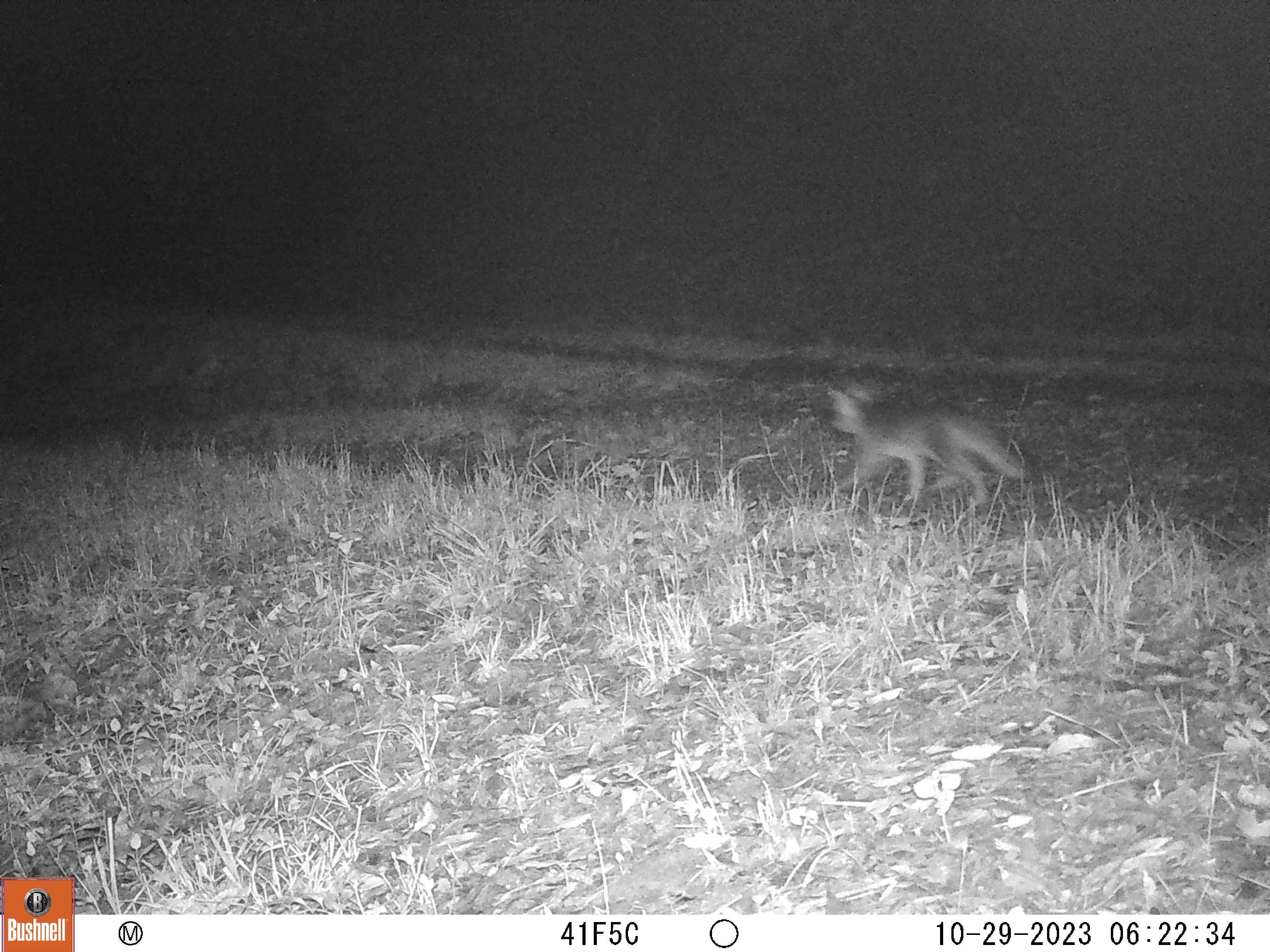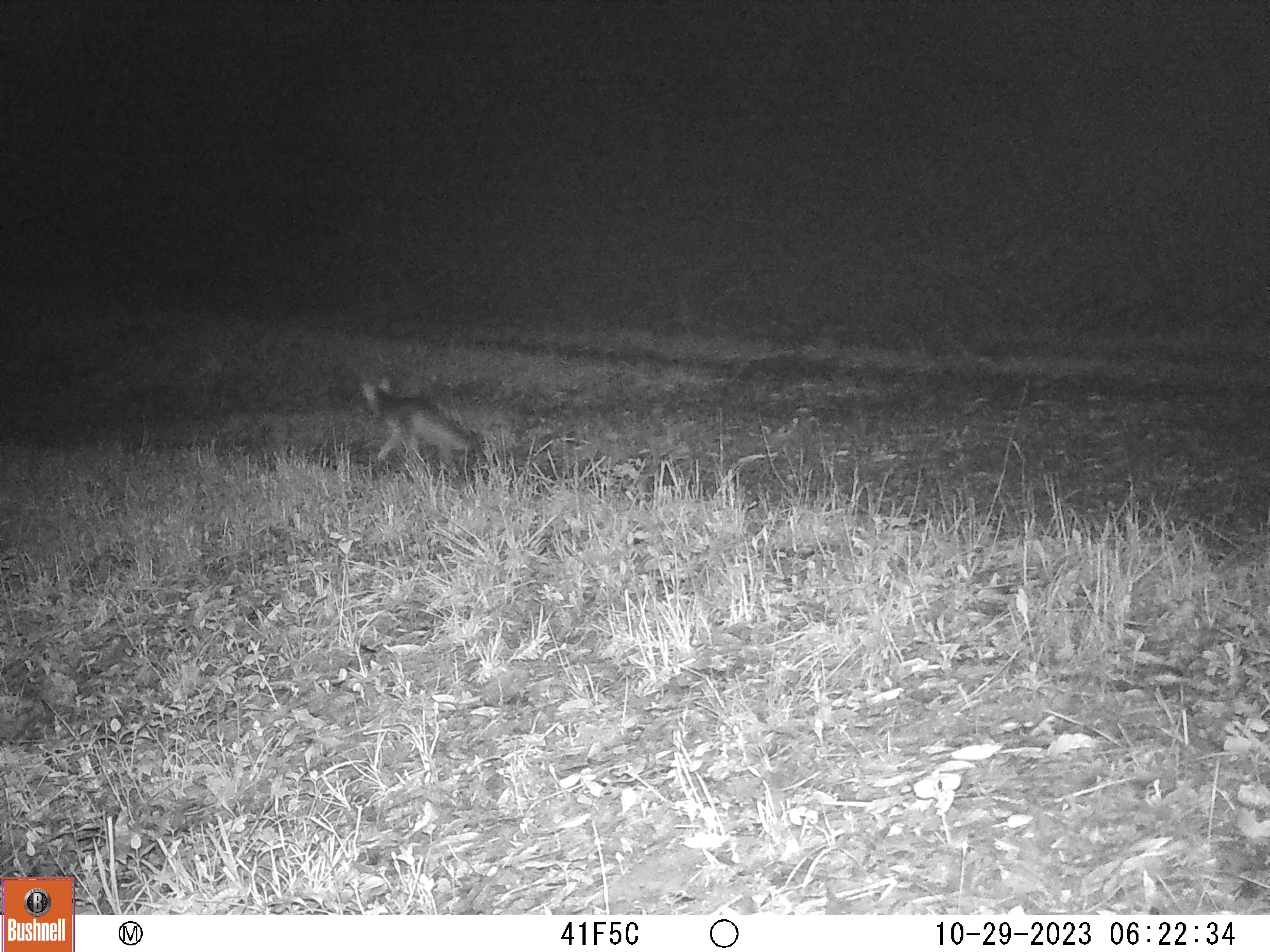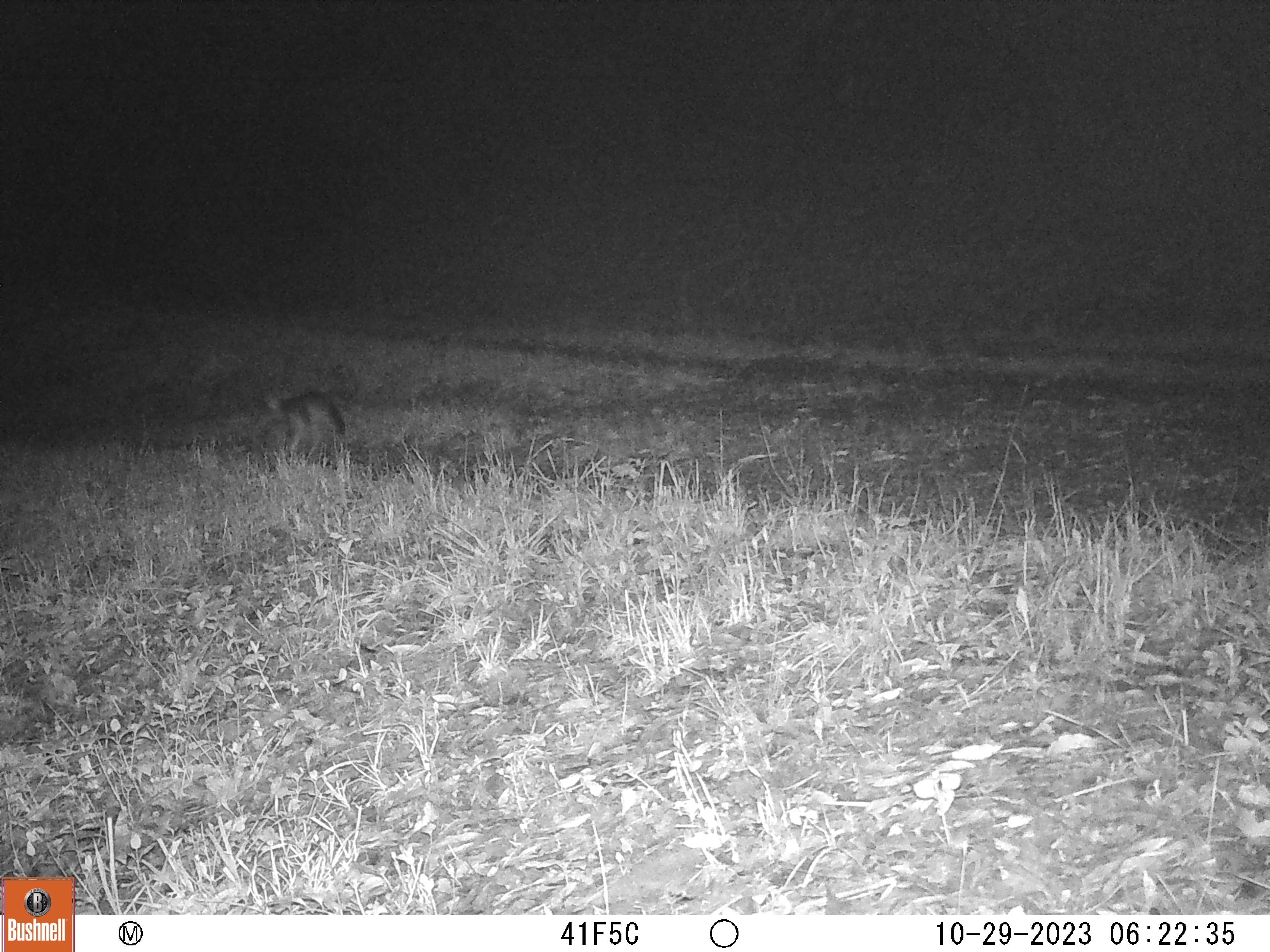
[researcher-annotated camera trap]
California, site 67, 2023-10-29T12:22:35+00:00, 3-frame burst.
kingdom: Animalia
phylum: Chordata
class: Mammalia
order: Carnivora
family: Canidae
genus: Urocyon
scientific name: Urocyon cinereoargenteus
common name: gray fox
Gray fox (Urocyon cinereoargenteus).